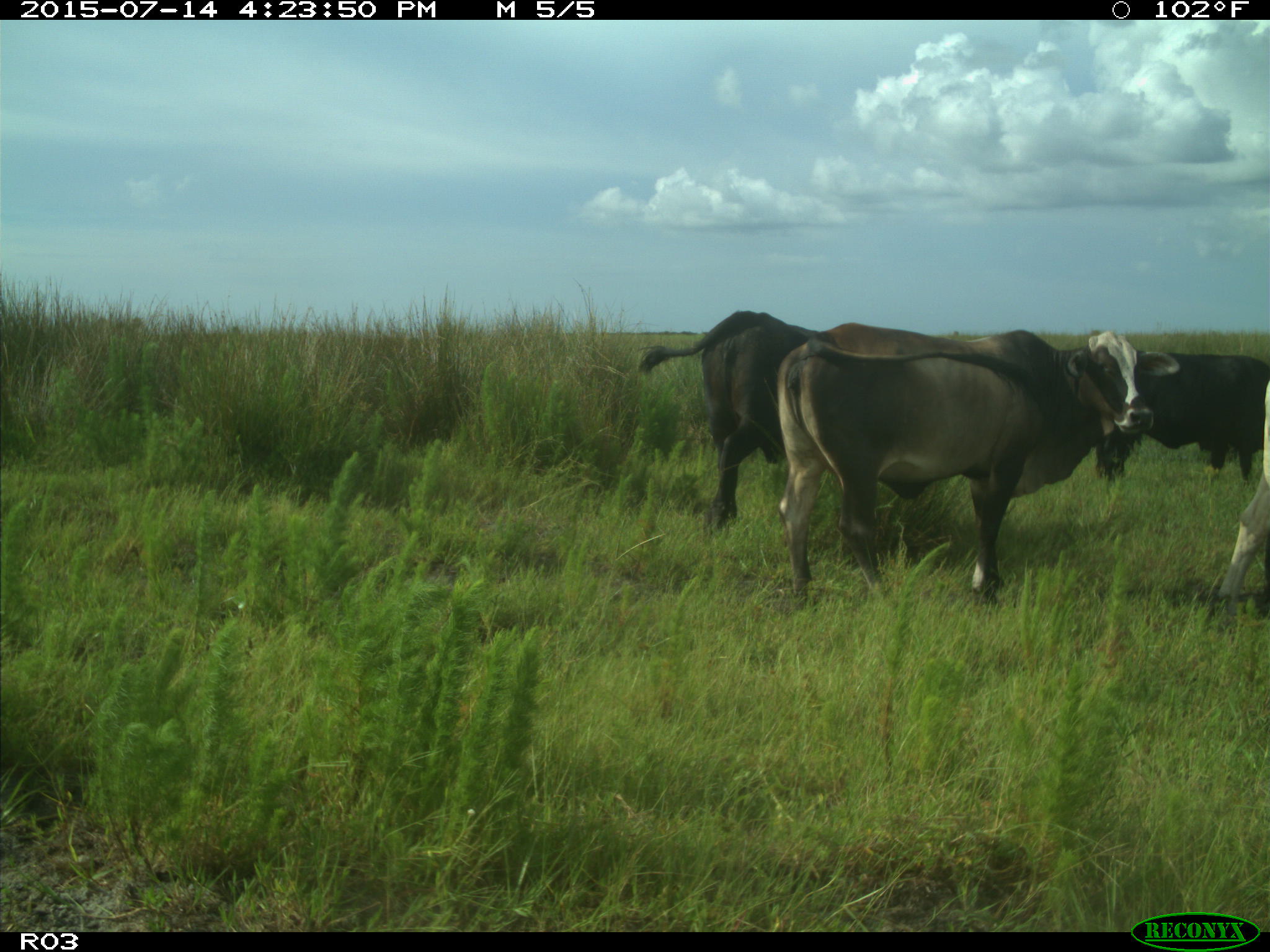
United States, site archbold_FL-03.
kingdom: Animalia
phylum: Chordata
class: Mammalia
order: Artiodactyla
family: Bovidae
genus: Bos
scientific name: Bos taurus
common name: domestic cow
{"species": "Bos taurus (domestic cow)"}